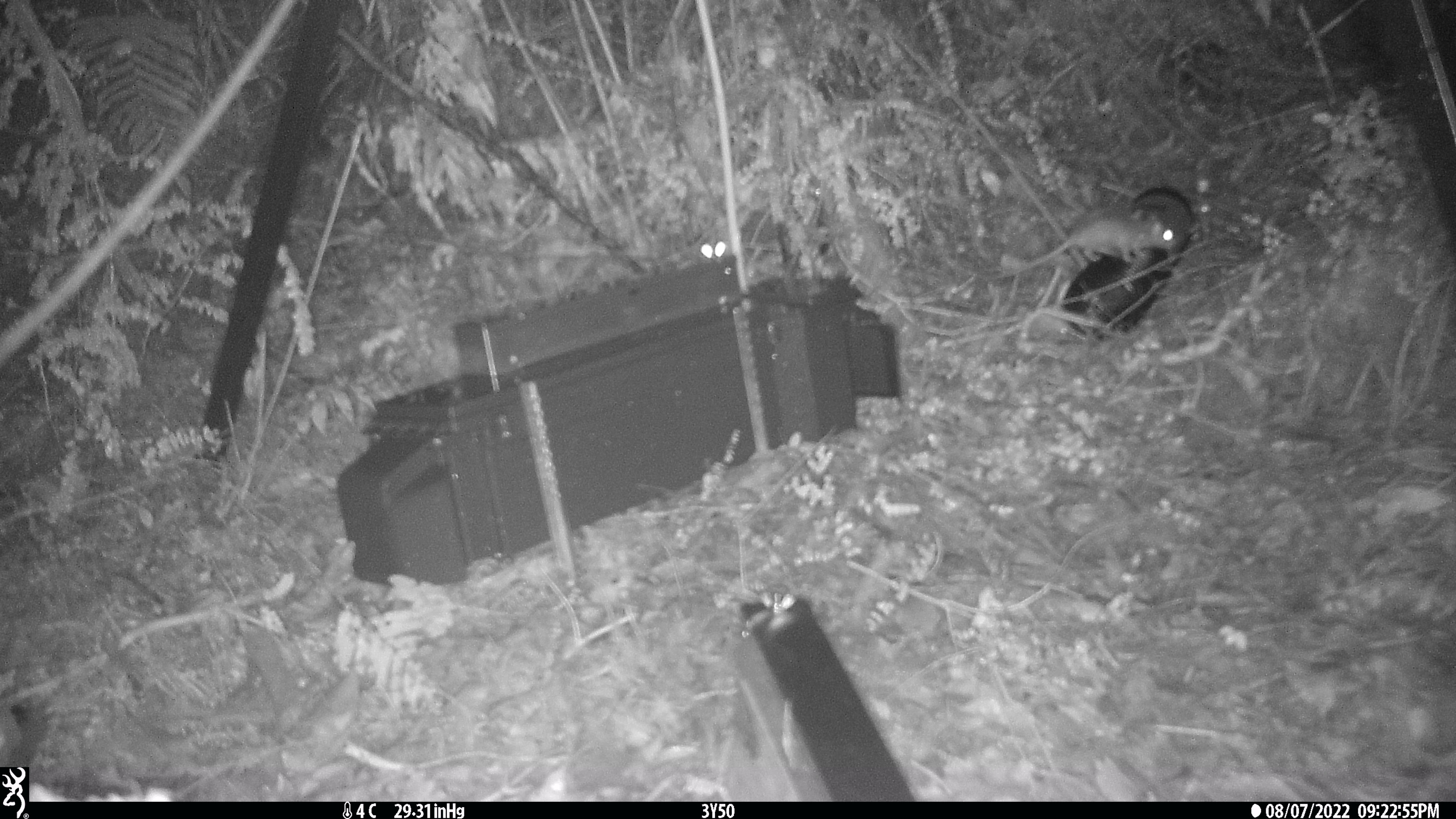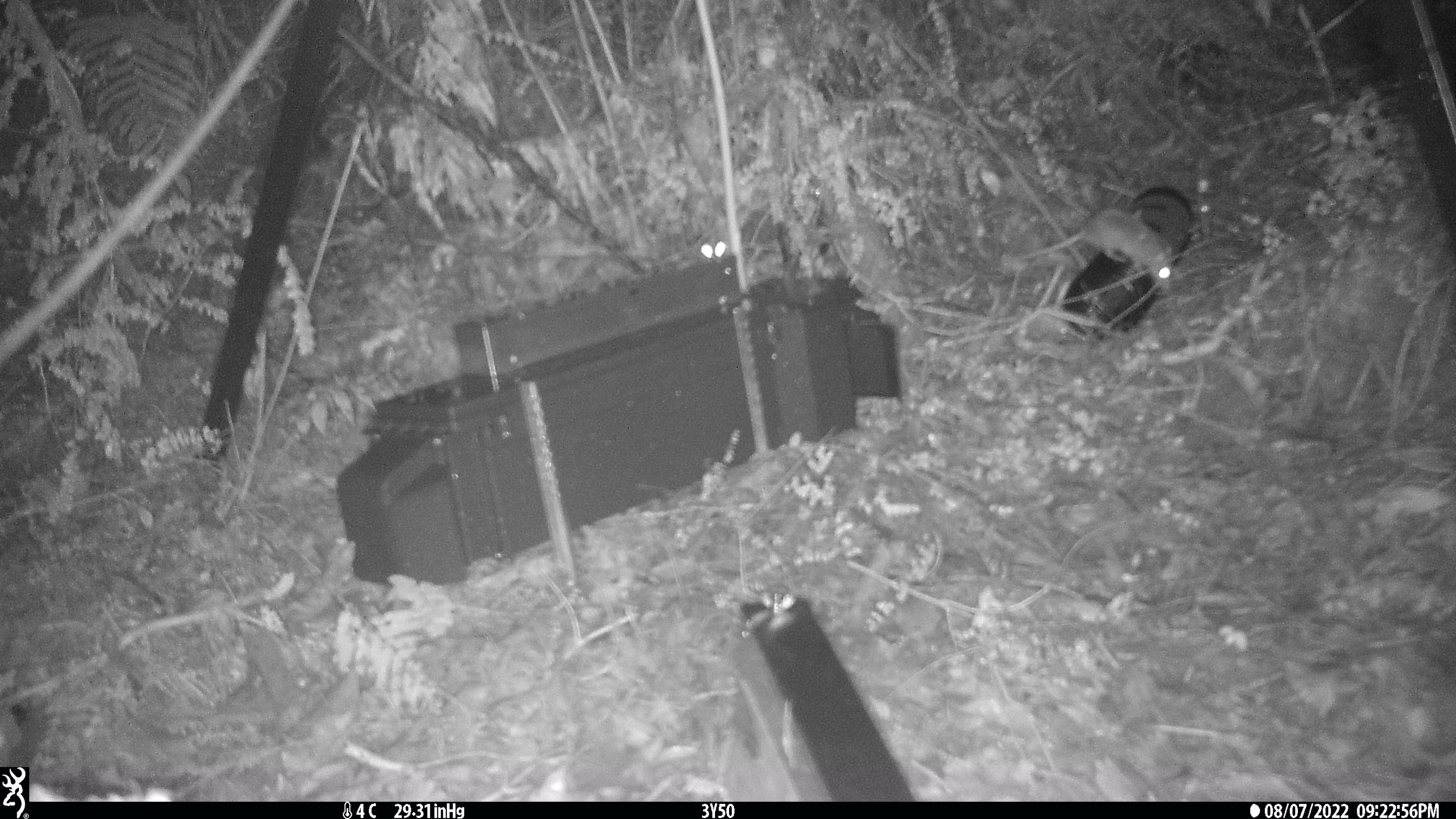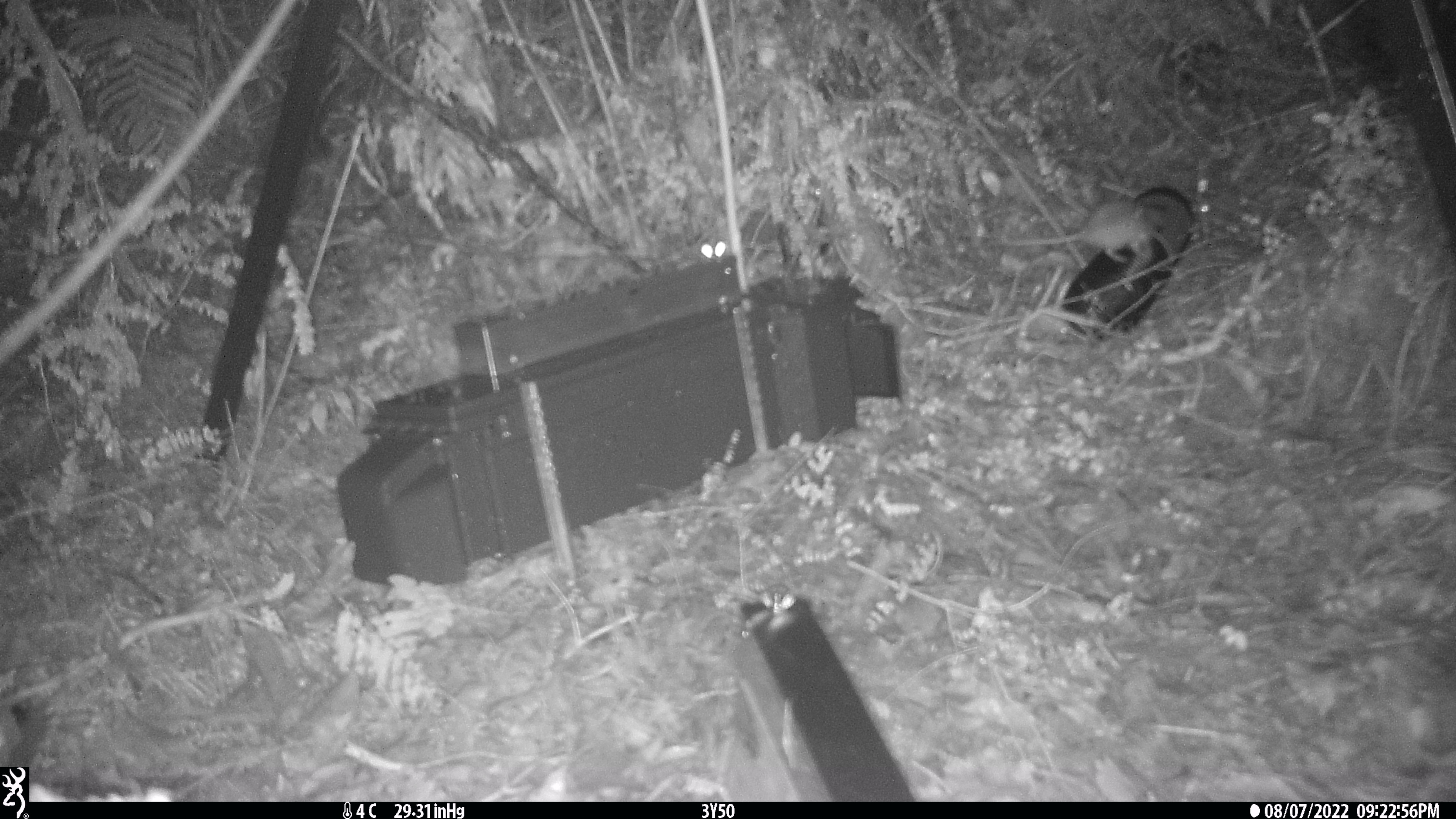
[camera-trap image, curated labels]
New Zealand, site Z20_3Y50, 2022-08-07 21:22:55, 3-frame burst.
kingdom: Animalia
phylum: Chordata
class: Mammalia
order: Rodentia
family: Muridae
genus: Rattus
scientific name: Rattus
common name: rat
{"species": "rat (Rattus)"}